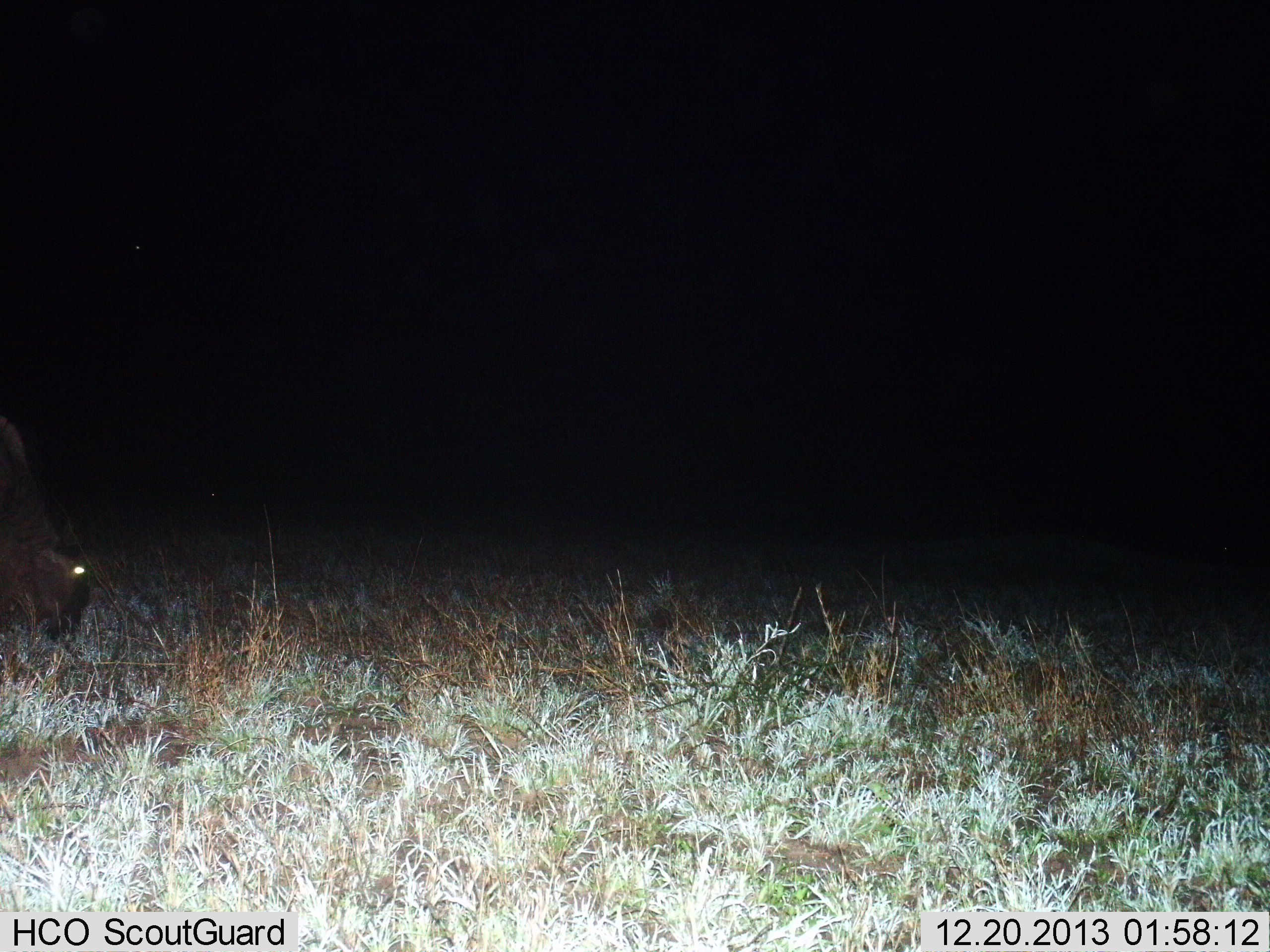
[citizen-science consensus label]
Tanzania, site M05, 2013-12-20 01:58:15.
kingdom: Animalia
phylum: Chordata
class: Mammalia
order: Artiodactyla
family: Bovidae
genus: Connochaetes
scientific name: Connochaetes taurinus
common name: blue wildebeest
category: wildebeest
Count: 1.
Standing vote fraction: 20%.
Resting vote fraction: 0%.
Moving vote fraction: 0%.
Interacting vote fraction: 0%.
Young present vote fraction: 0%.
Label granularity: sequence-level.